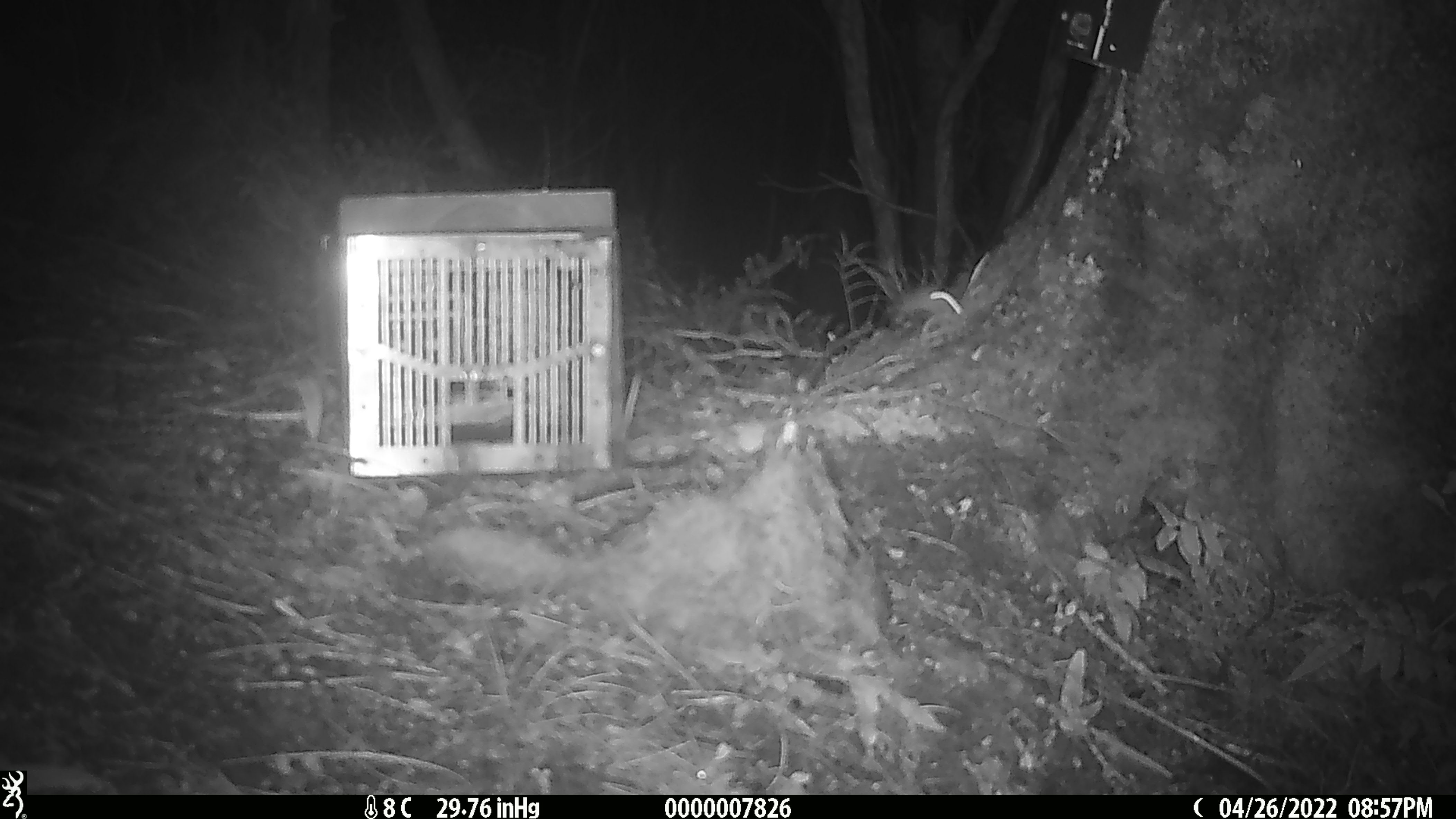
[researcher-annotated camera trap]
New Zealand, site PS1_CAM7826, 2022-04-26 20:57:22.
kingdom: Animalia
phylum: Chordata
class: Mammalia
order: Rodentia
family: Muridae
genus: Mus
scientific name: Mus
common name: mouse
Mouse (Mus).